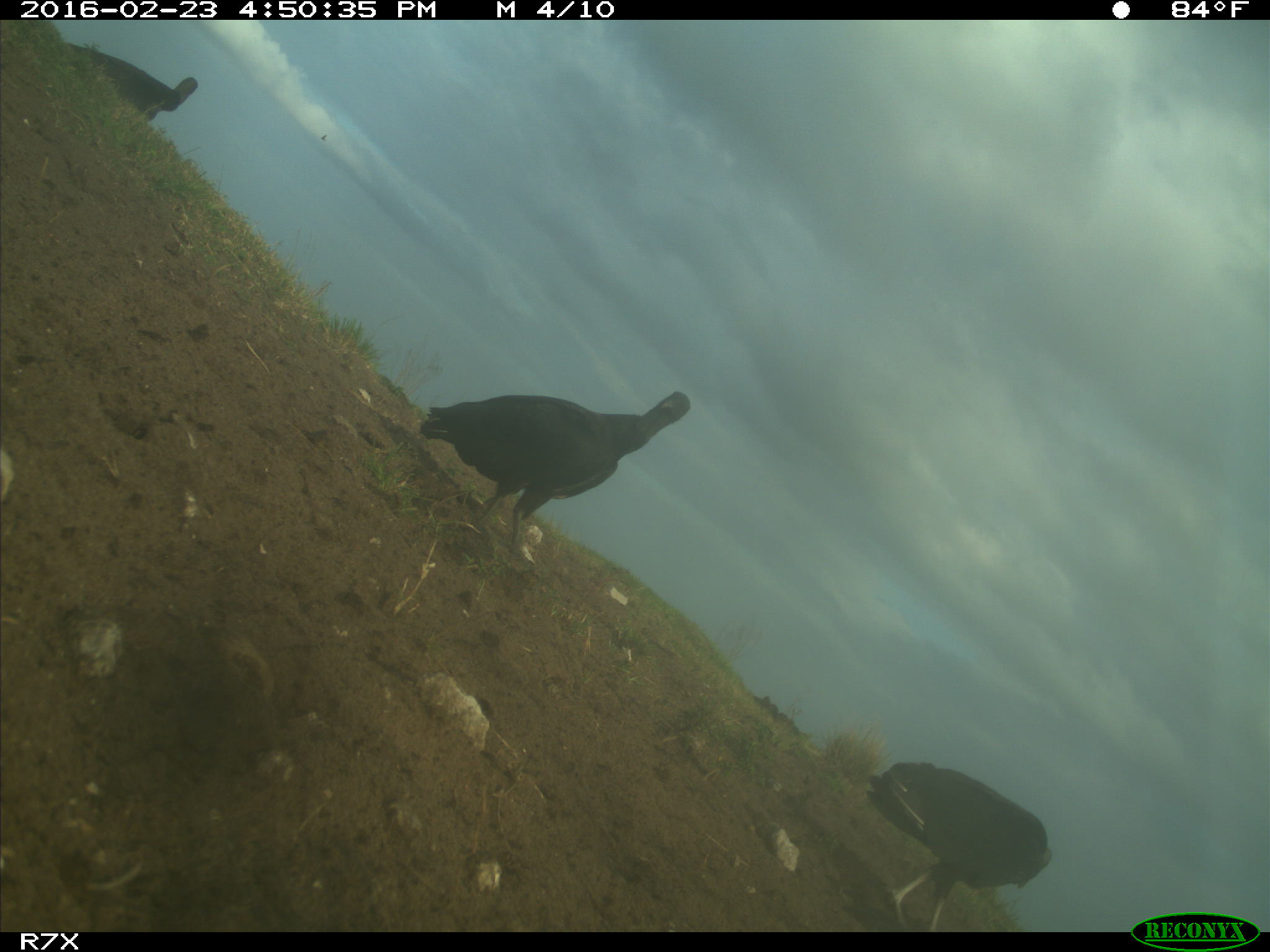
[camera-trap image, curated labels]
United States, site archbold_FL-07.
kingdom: Animalia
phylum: Chordata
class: Aves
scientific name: Aves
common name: birds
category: unidentified bird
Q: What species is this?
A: Unidentified bird (birds) (Aves).